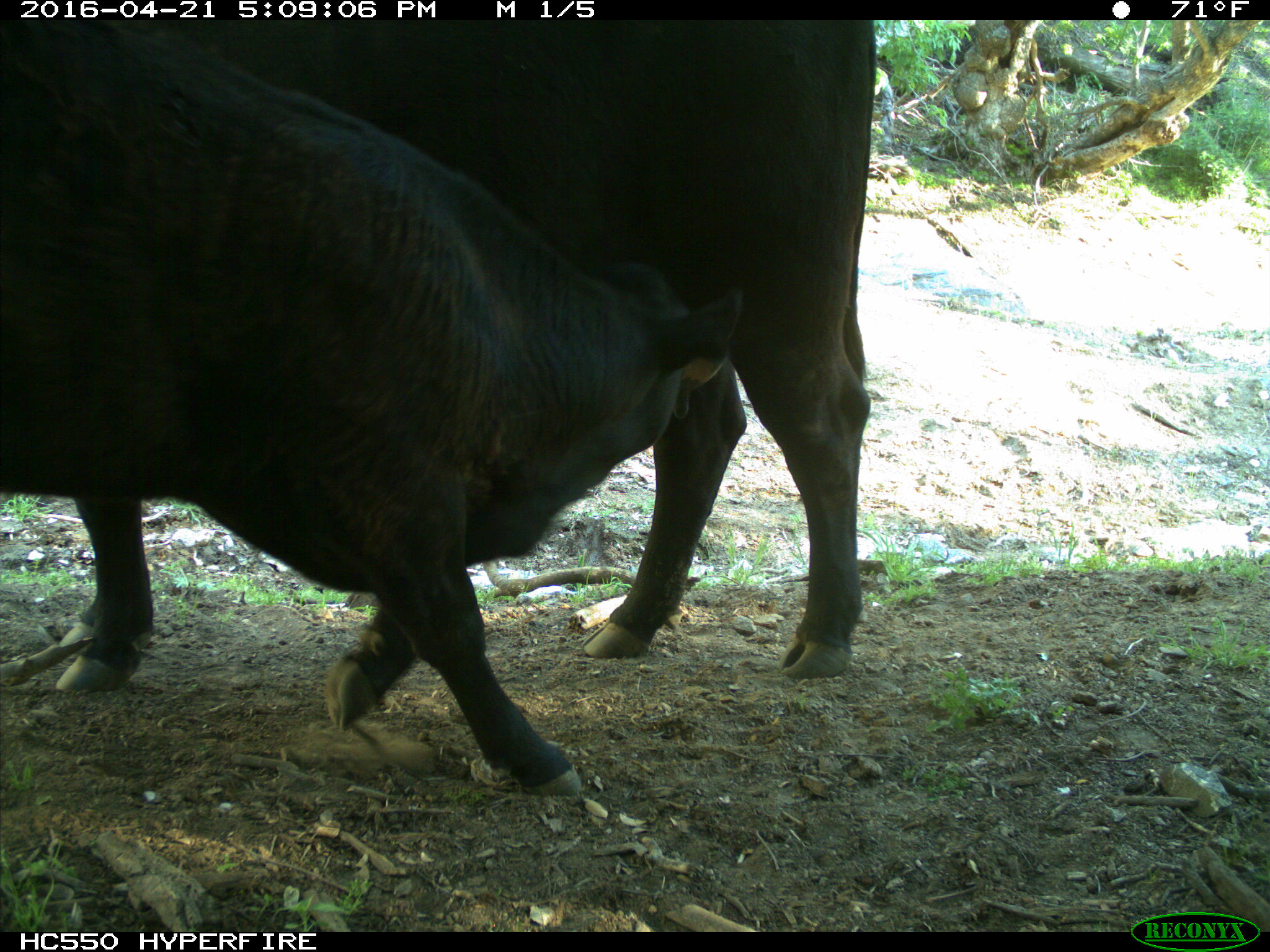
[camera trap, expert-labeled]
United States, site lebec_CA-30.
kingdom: Animalia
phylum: Chordata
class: Mammalia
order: Artiodactyla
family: Bovidae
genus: Bos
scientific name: Bos taurus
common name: domestic cow